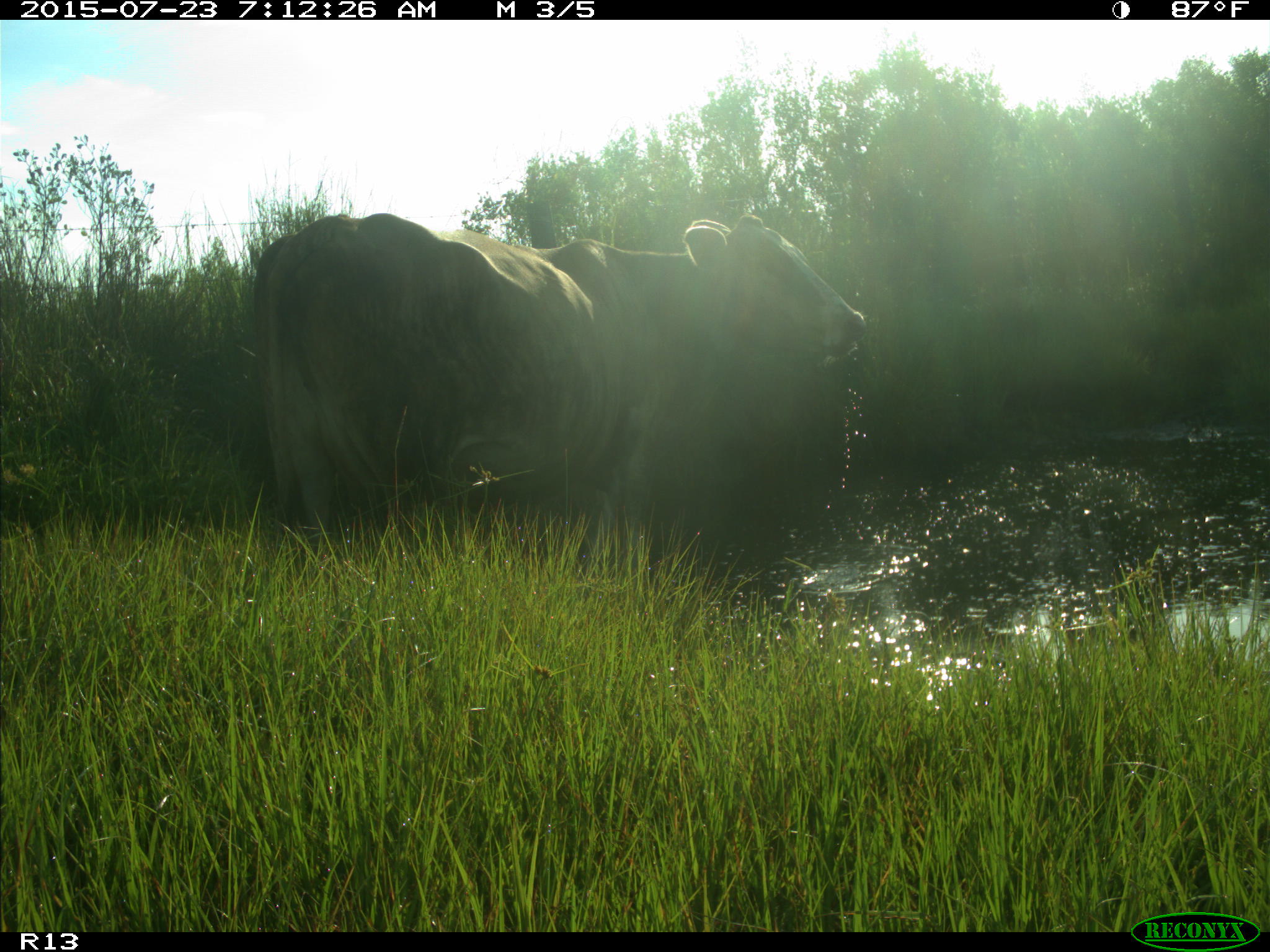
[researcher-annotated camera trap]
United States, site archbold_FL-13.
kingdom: Animalia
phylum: Chordata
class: Mammalia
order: Artiodactyla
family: Bovidae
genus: Bos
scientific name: Bos taurus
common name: domestic cow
Bos taurus (domestic cow).